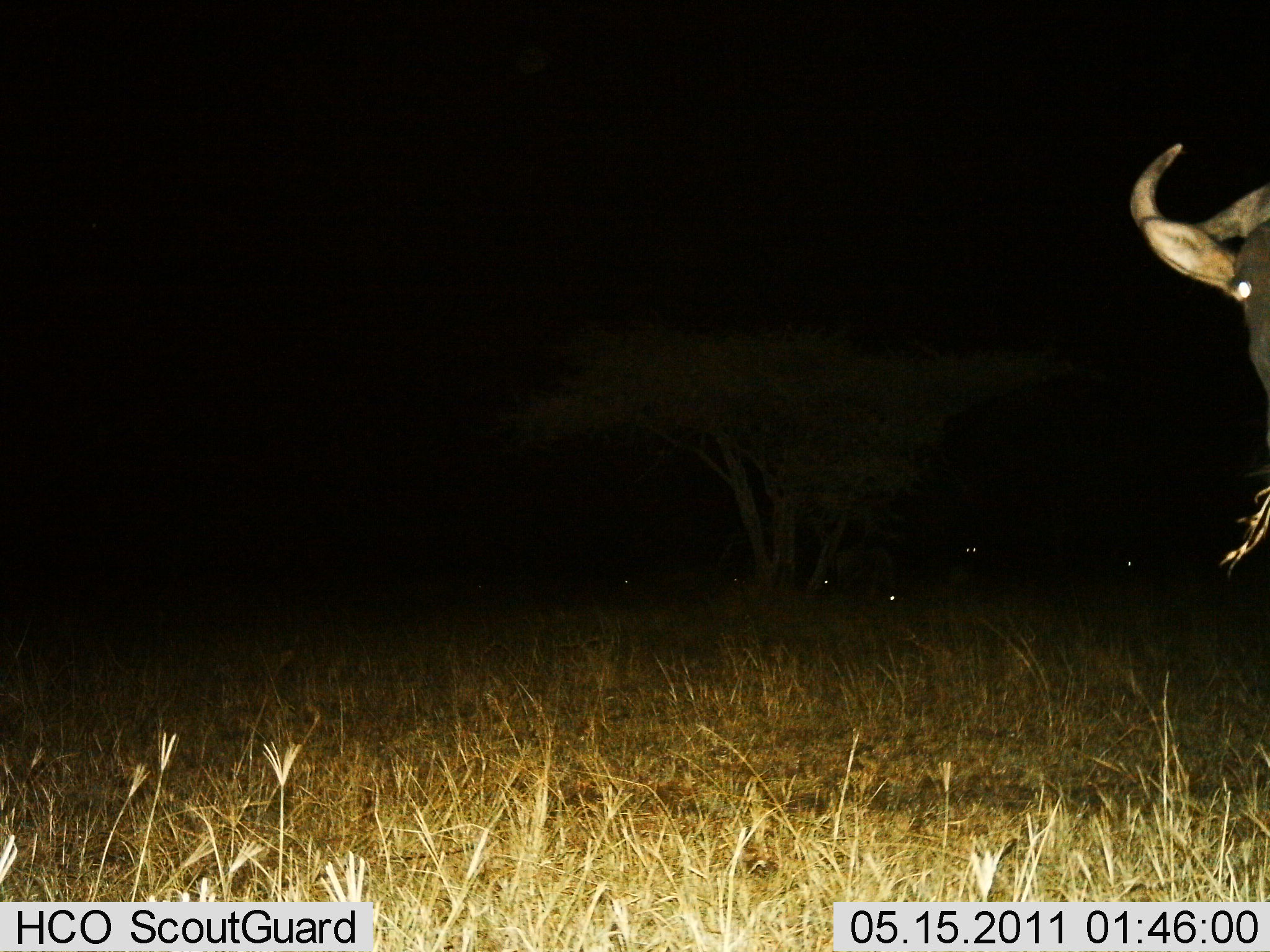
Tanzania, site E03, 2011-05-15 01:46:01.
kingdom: Animalia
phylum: Chordata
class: Mammalia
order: Artiodactyla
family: Bovidae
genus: Connochaetes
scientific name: Connochaetes taurinus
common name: blue wildebeest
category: wildebeest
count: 1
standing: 58%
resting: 25%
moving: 0%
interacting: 0%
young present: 0%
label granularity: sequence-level